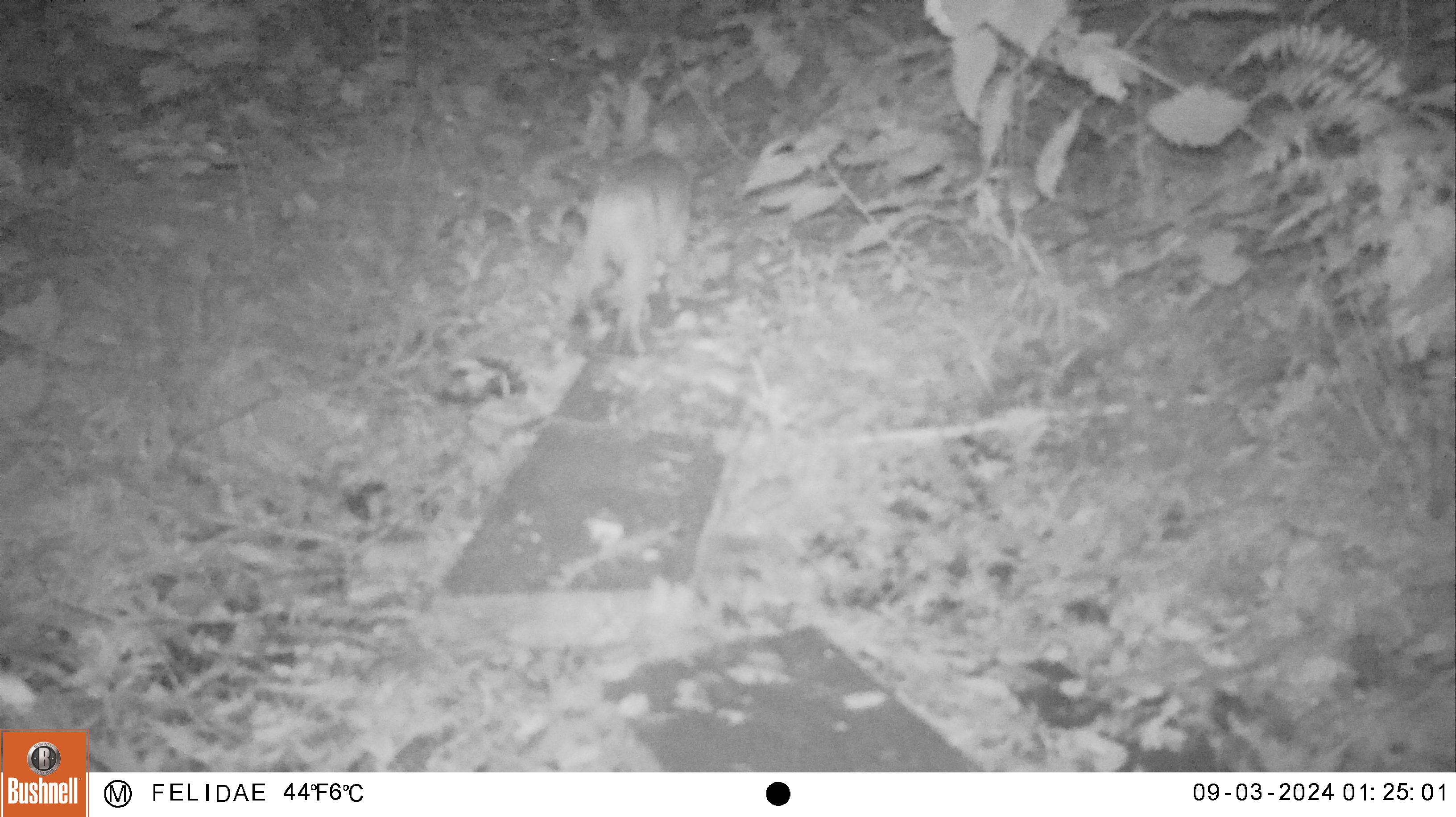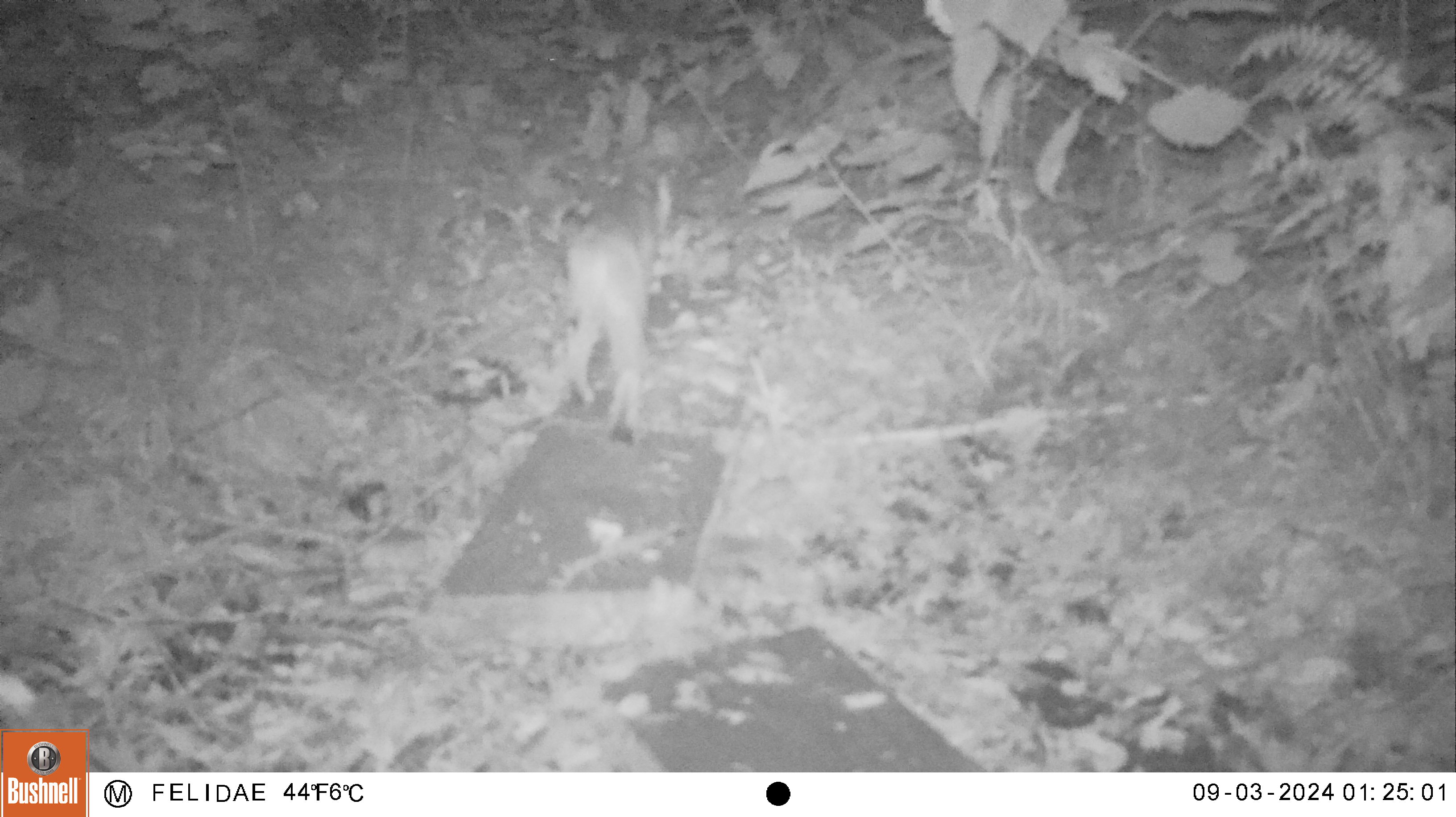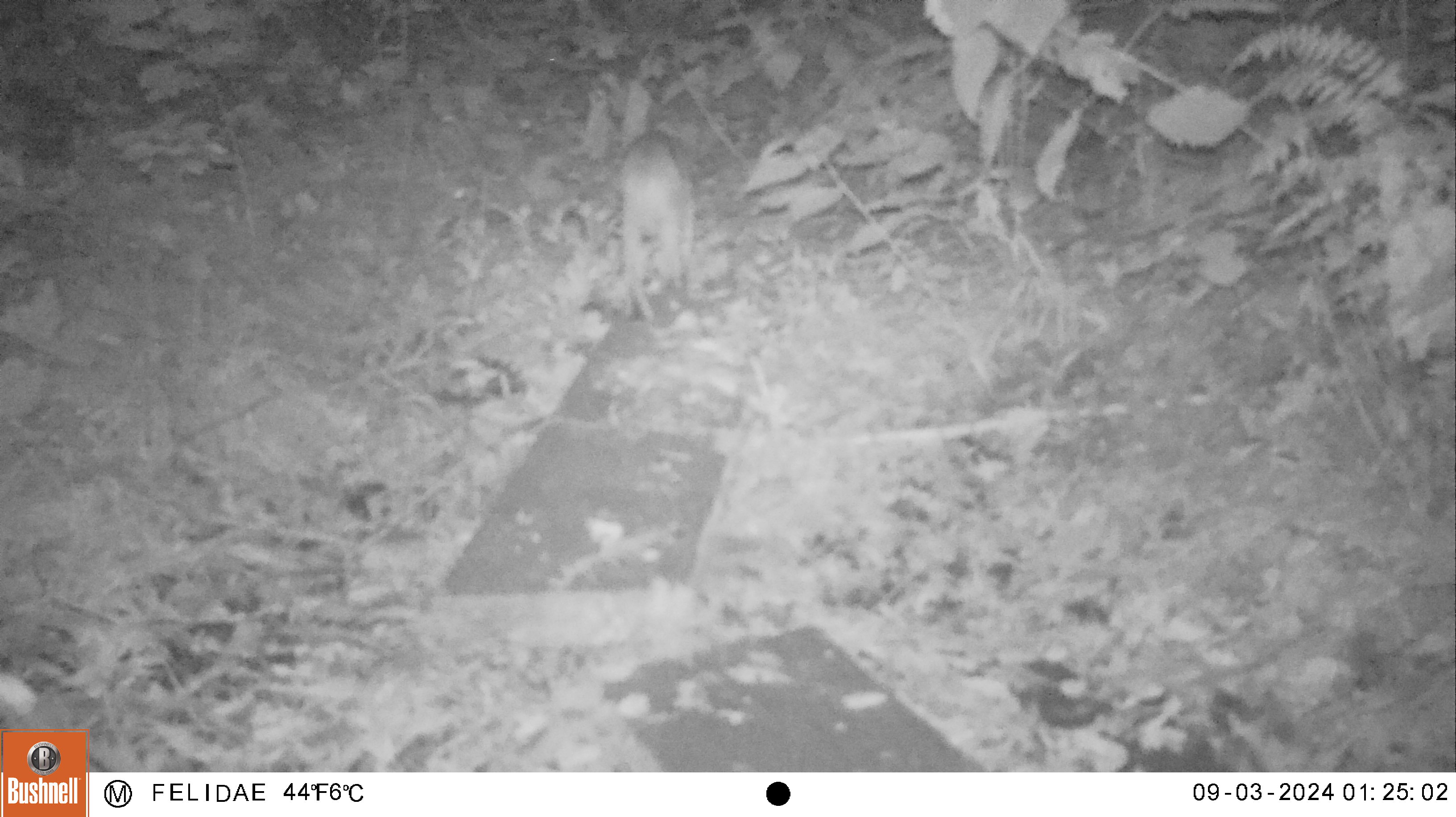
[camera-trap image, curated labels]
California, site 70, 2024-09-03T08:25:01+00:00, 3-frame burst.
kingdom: Animalia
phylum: Chordata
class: Mammalia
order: Carnivora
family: Felidae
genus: Lynx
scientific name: Lynx rufus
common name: bobcat